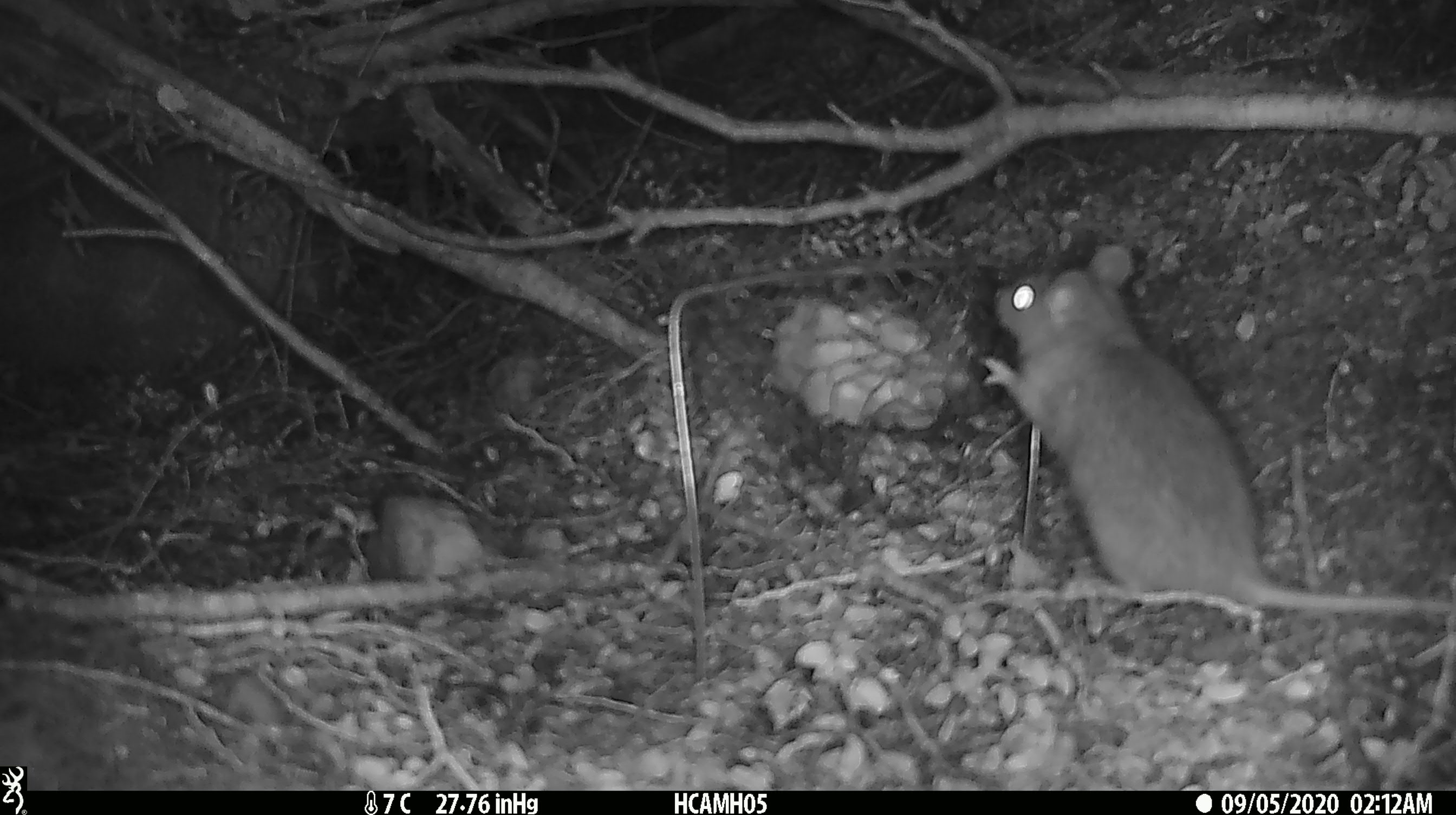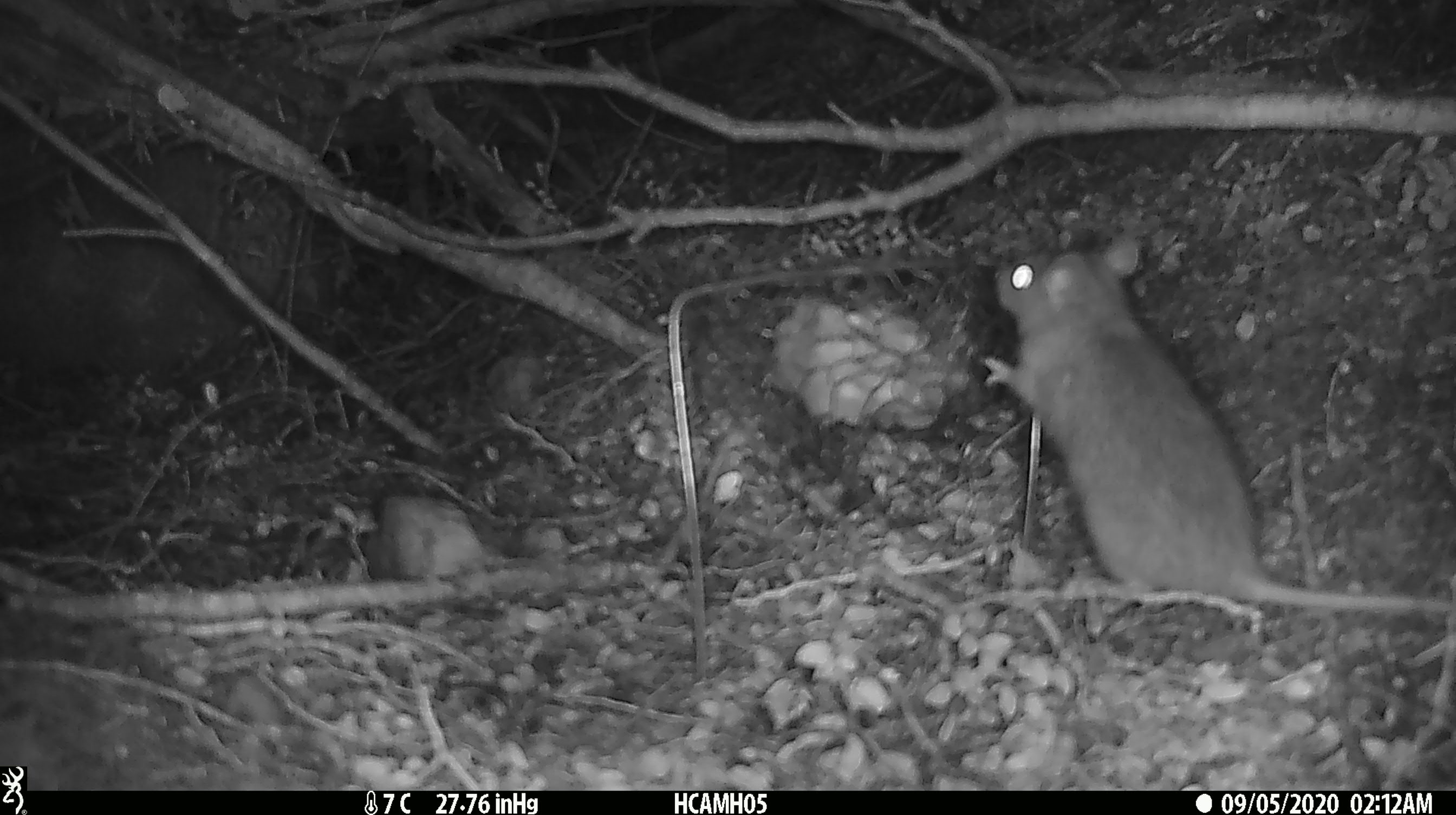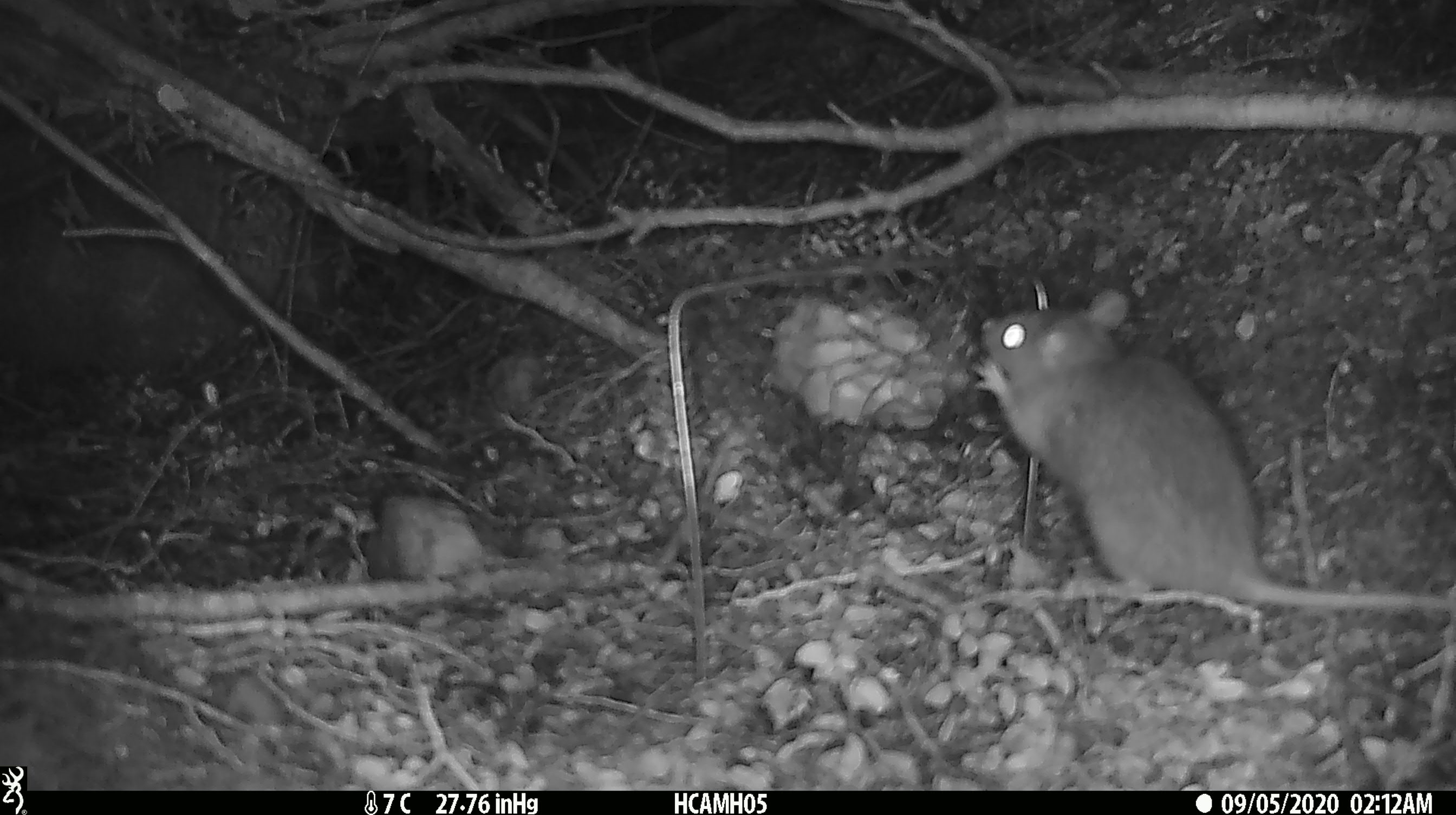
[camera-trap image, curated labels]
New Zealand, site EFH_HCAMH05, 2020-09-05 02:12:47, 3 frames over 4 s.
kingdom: Animalia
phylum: Chordata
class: Mammalia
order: Rodentia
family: Muridae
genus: Rattus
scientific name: Rattus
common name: rat